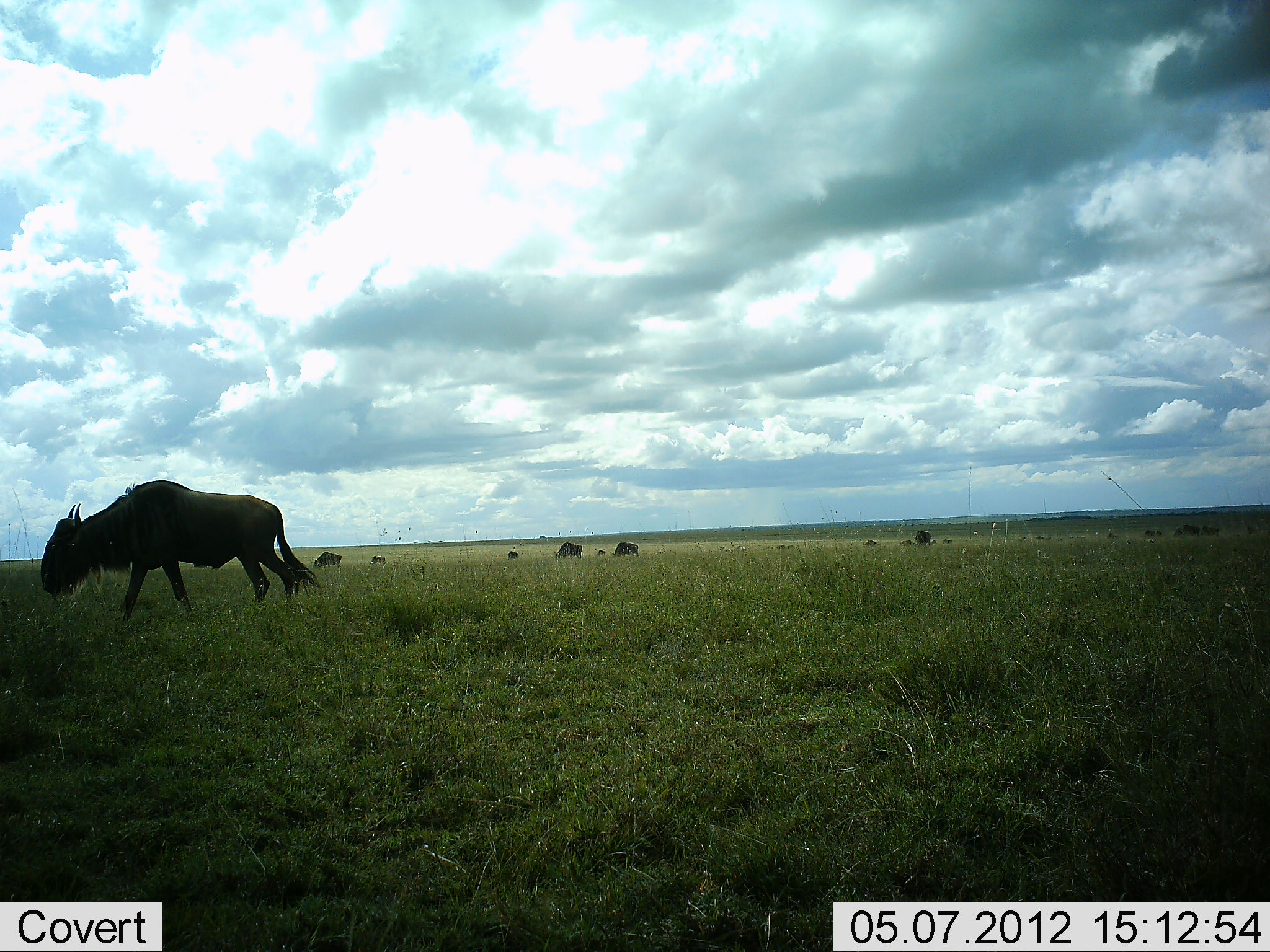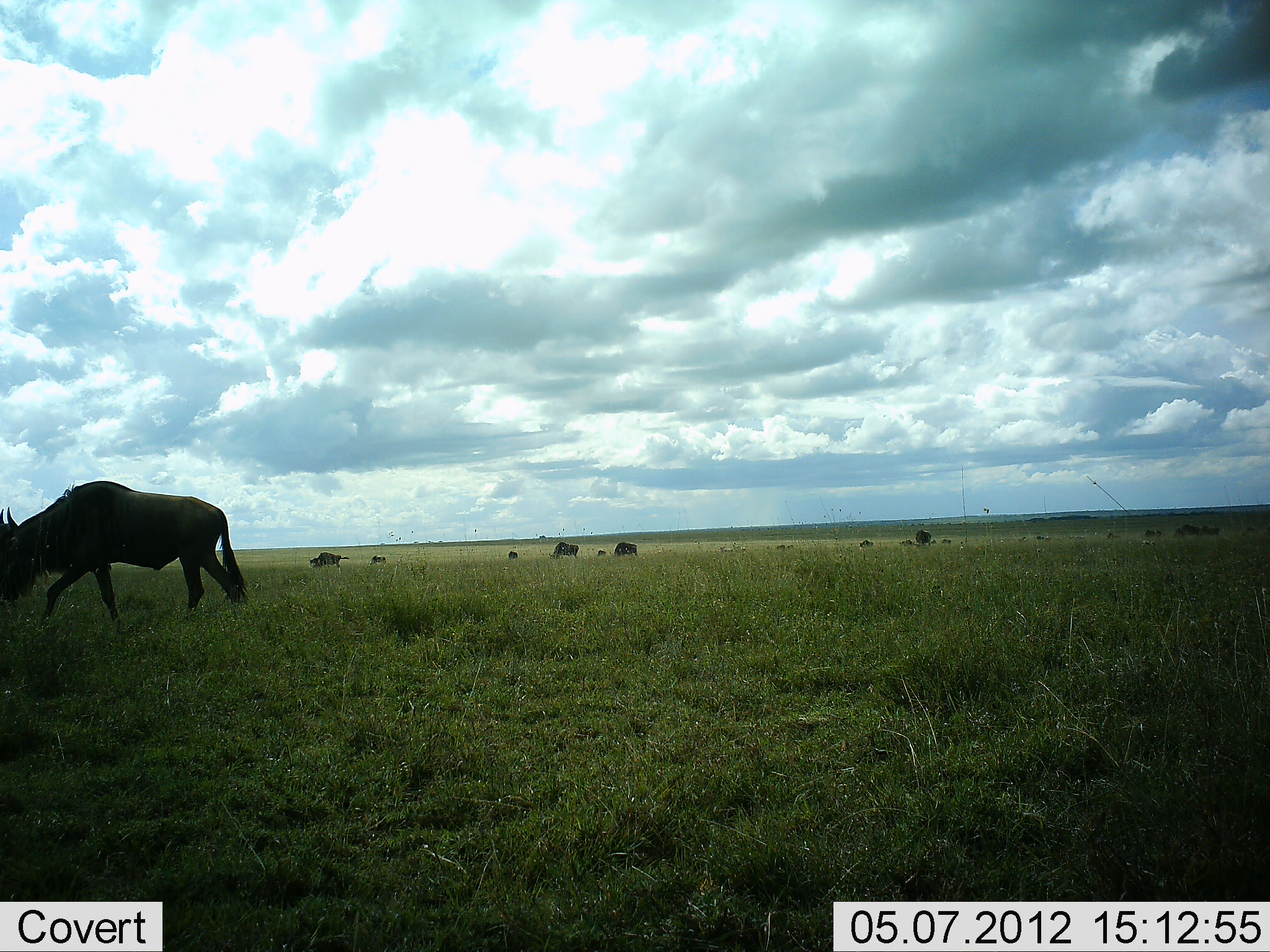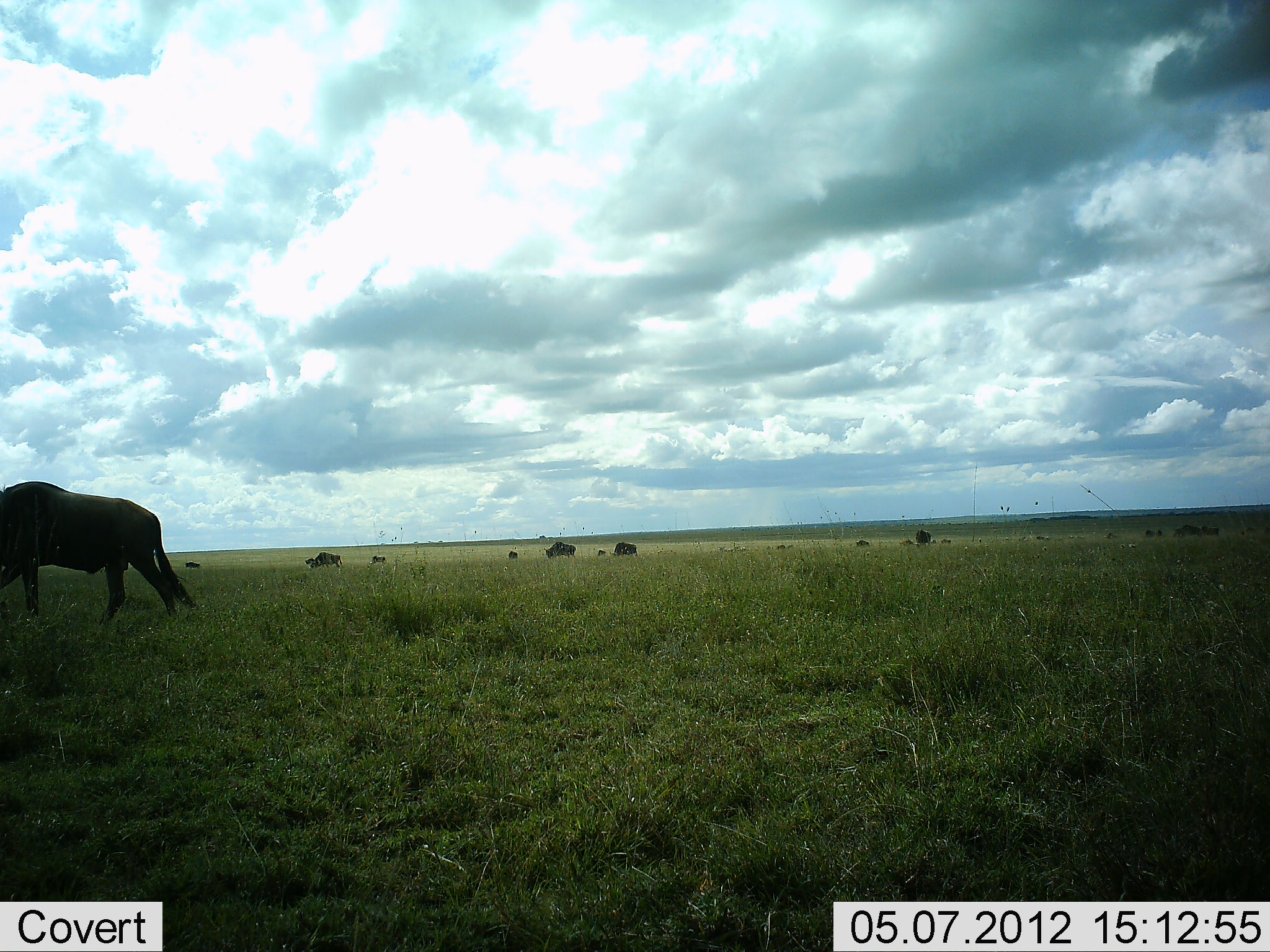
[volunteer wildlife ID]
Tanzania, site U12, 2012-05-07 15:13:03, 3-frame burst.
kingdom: Animalia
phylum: Chordata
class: Mammalia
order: Artiodactyla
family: Bovidae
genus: Connochaetes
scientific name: Connochaetes taurinus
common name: blue wildebeest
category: wildebeest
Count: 11-50.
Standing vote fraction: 30%.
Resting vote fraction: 0%.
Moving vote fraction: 60%.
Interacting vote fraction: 0%.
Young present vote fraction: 0%.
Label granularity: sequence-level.